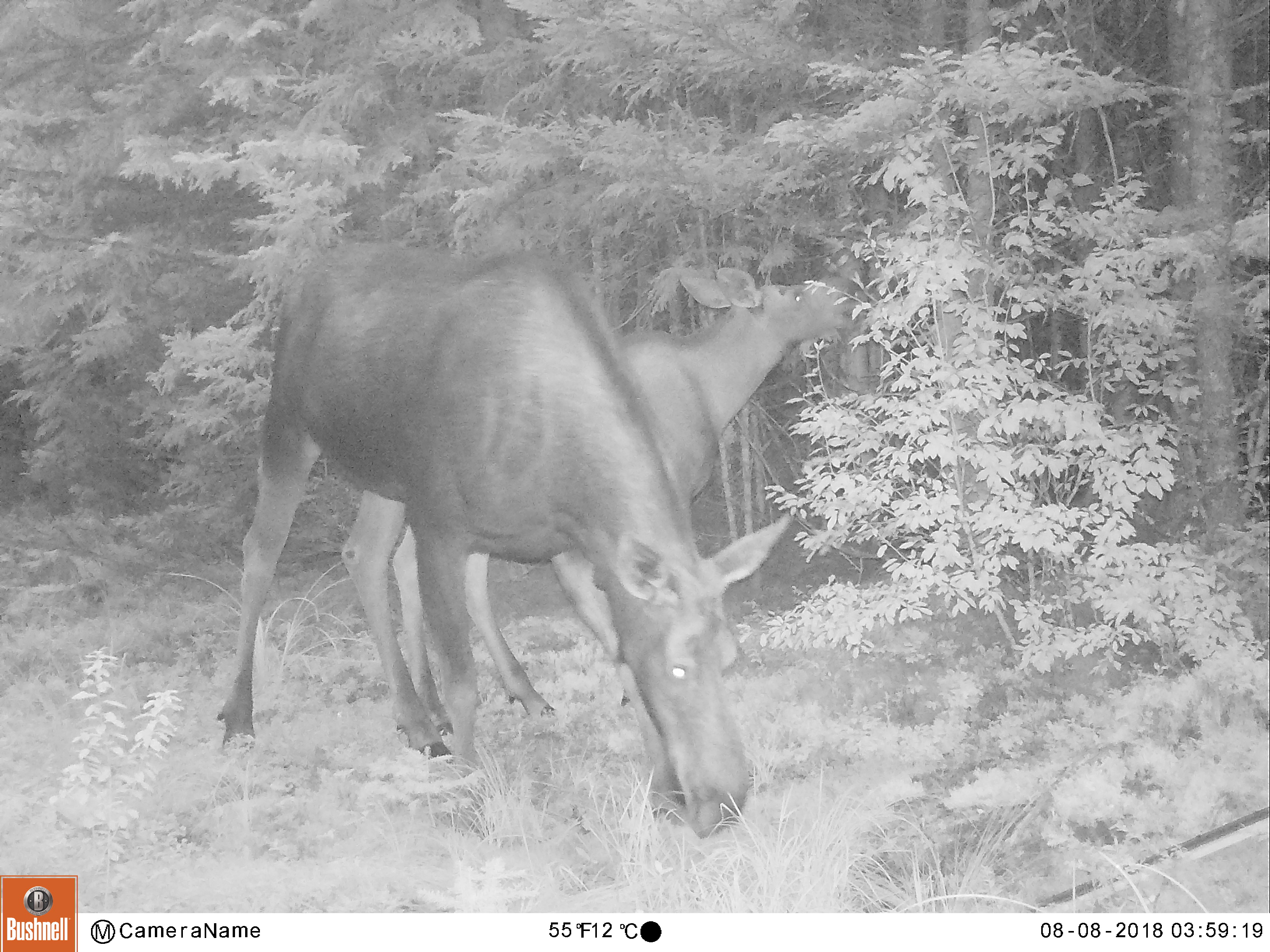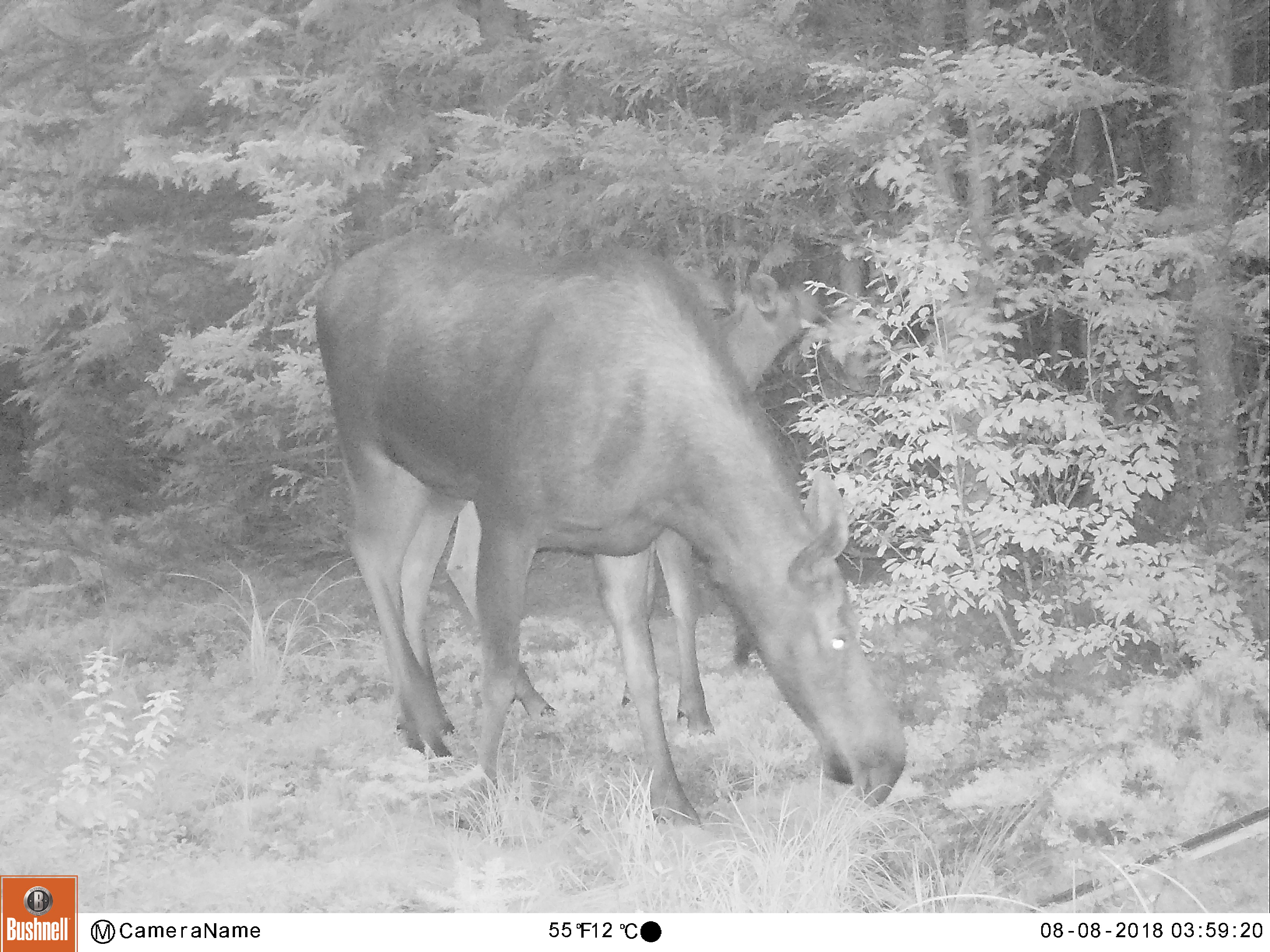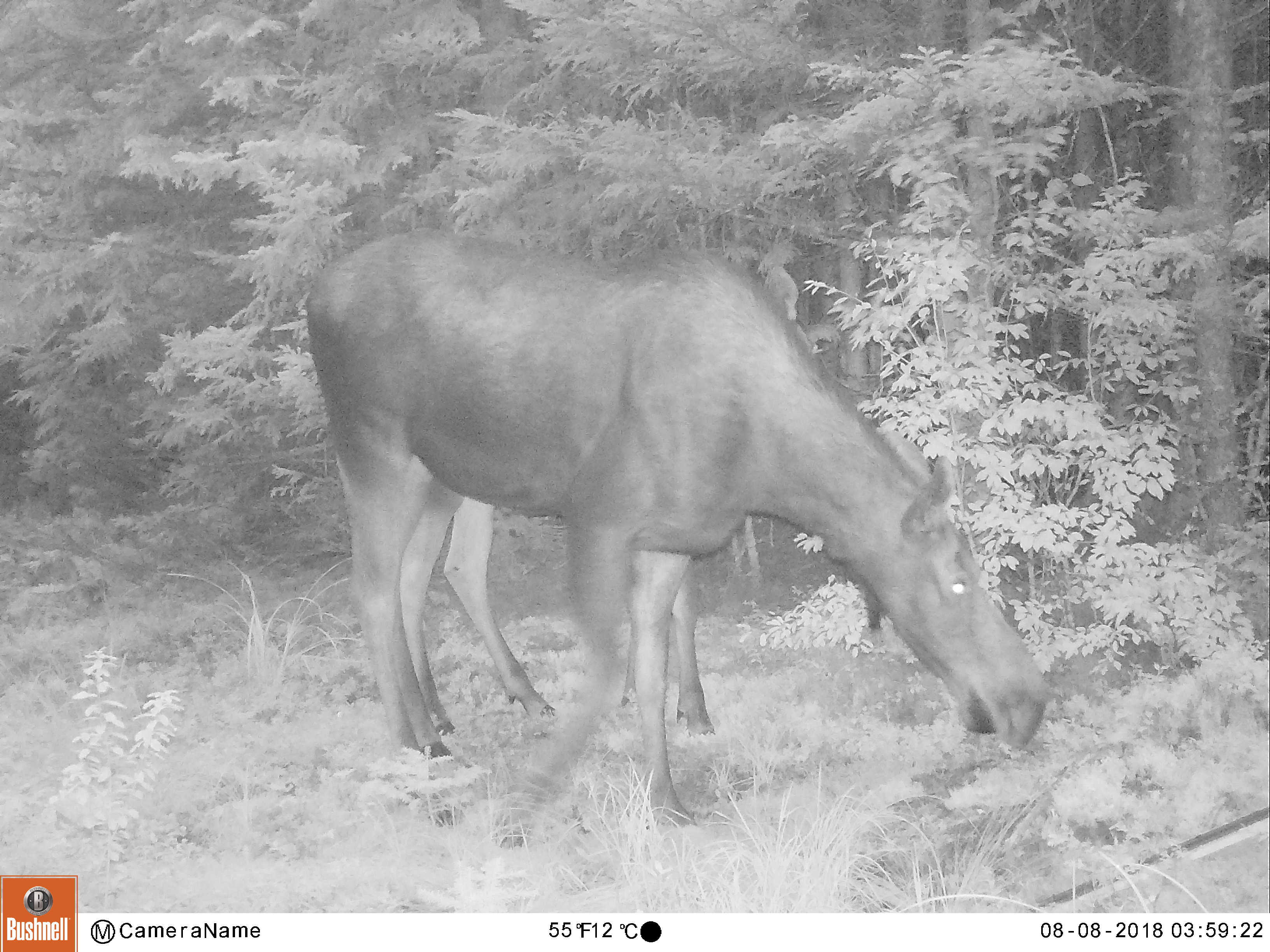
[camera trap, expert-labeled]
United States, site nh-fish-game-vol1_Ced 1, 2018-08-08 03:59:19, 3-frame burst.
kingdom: Animalia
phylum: Chordata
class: Mammalia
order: Artiodactyla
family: Cervidae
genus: Alces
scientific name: Alces alces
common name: moose